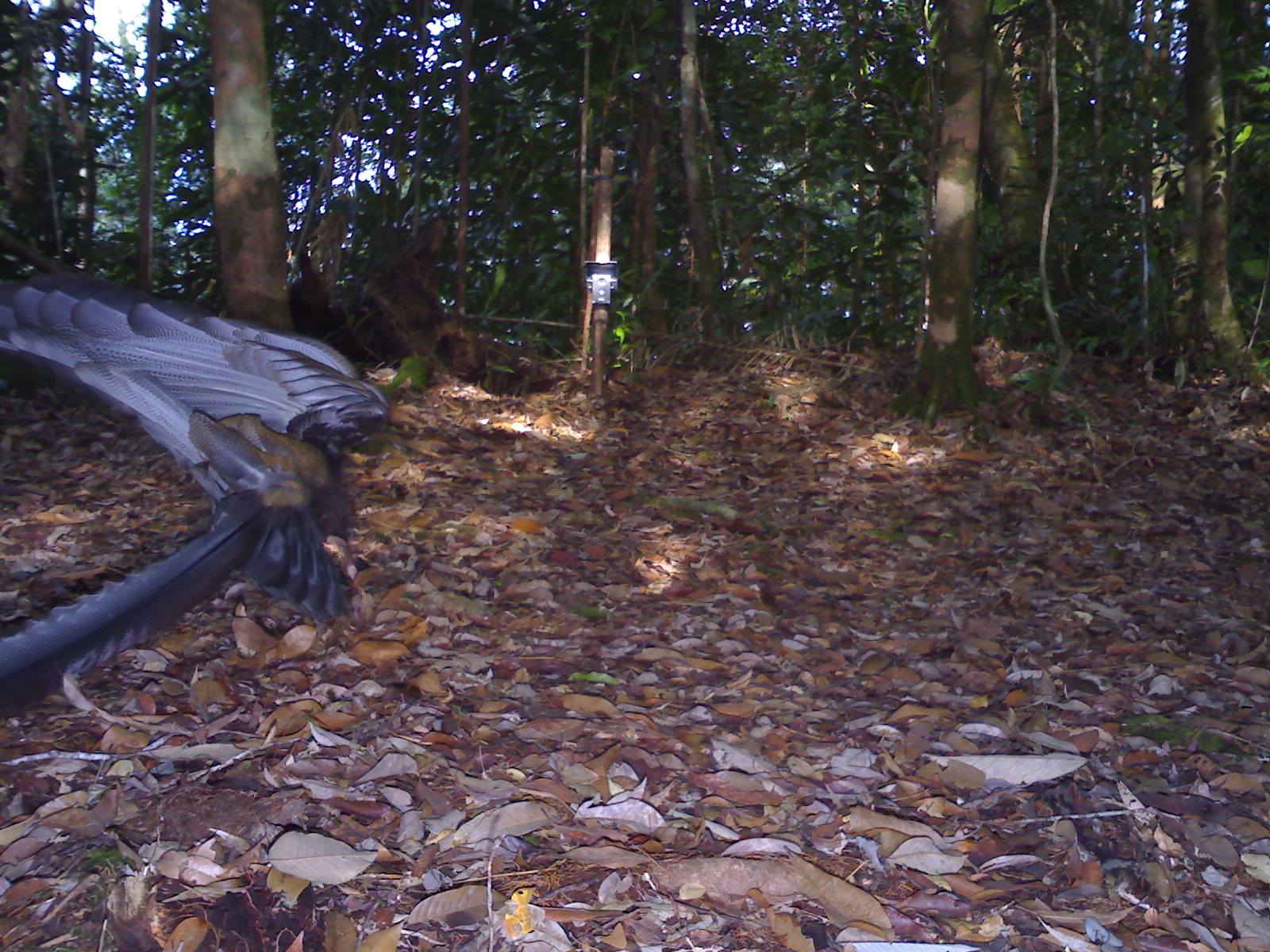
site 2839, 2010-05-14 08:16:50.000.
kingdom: Animalia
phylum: Chordata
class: Aves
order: Galliformes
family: Phasianidae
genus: Argusianus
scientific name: Argusianus argus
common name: great argus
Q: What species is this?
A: Argusianus argus (great argus).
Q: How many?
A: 1.